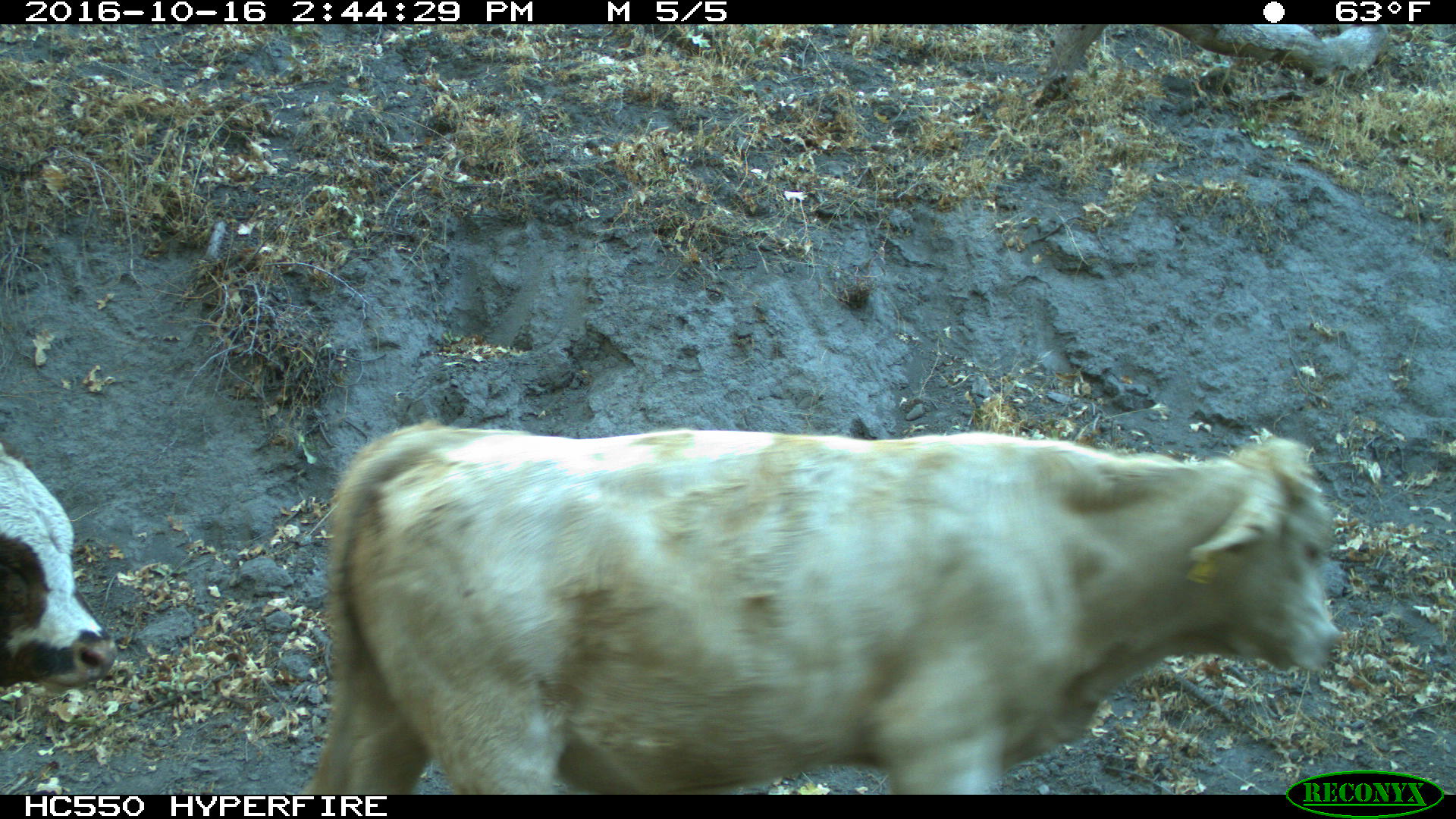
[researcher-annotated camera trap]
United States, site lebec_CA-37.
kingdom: Animalia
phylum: Chordata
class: Mammalia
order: Artiodactyla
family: Bovidae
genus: Bos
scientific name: Bos taurus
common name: domestic cow